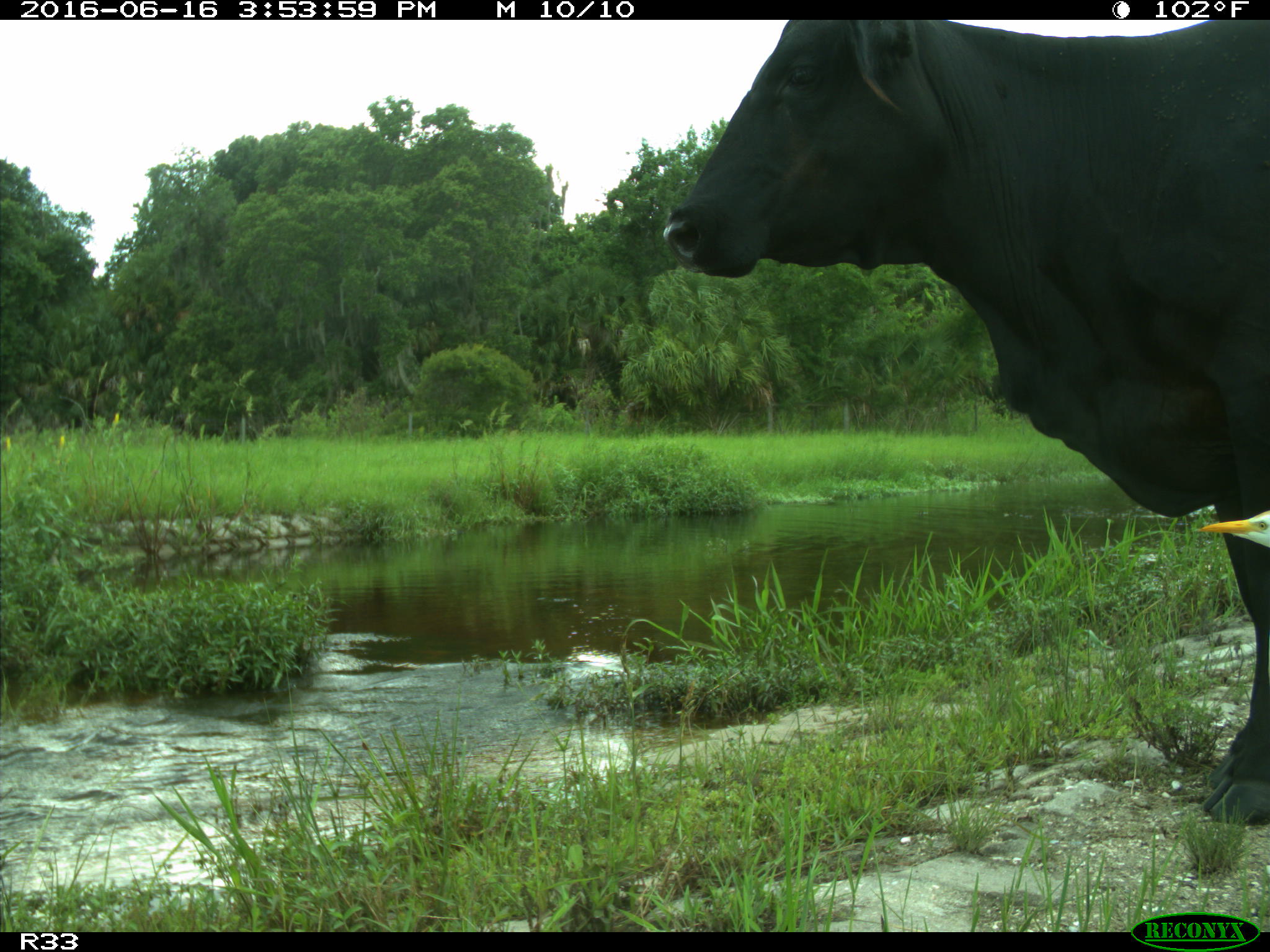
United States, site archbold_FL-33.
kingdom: Animalia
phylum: Chordata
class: Mammalia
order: Artiodactyla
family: Bovidae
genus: Bos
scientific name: Bos taurus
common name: domestic cow